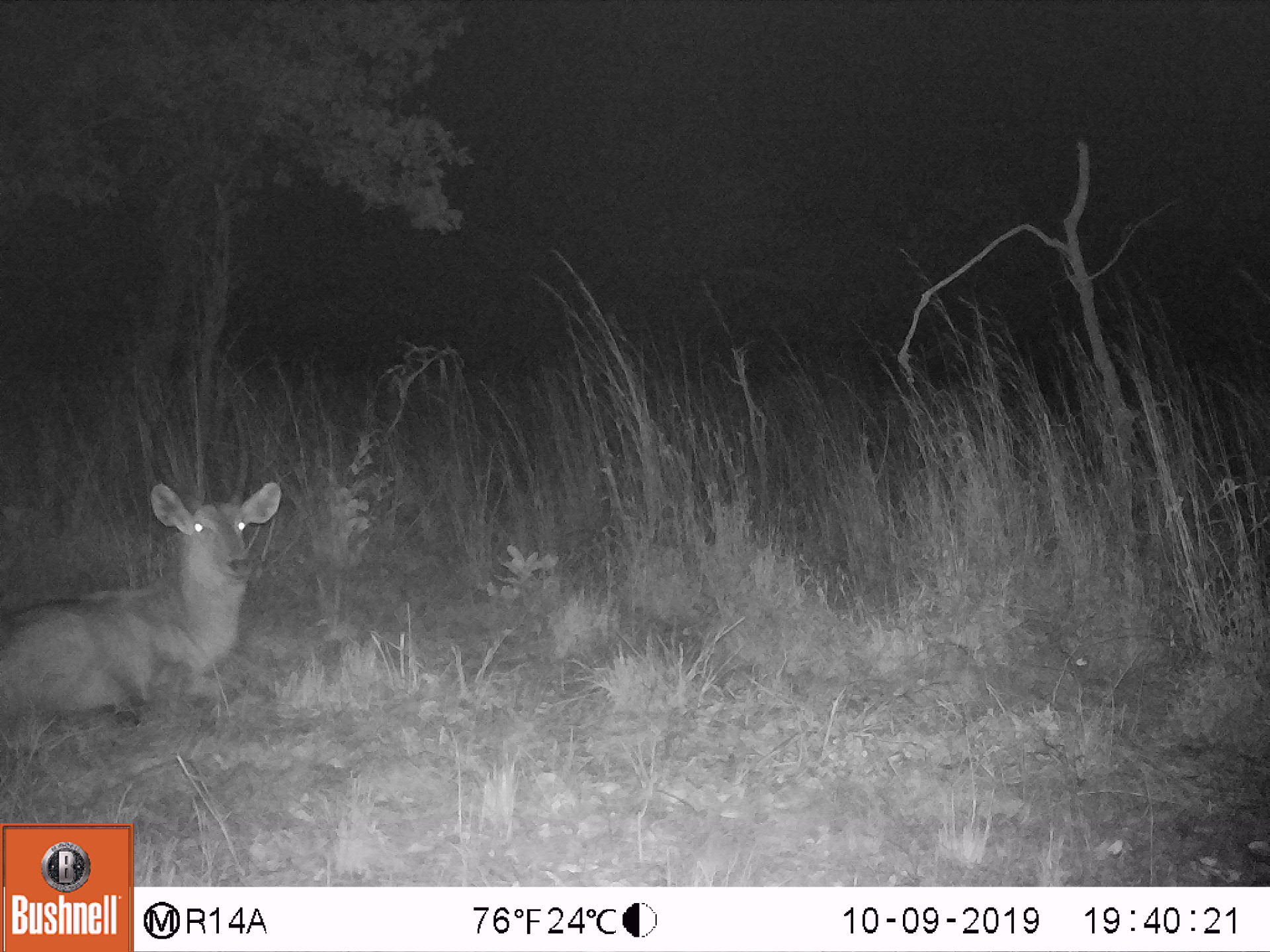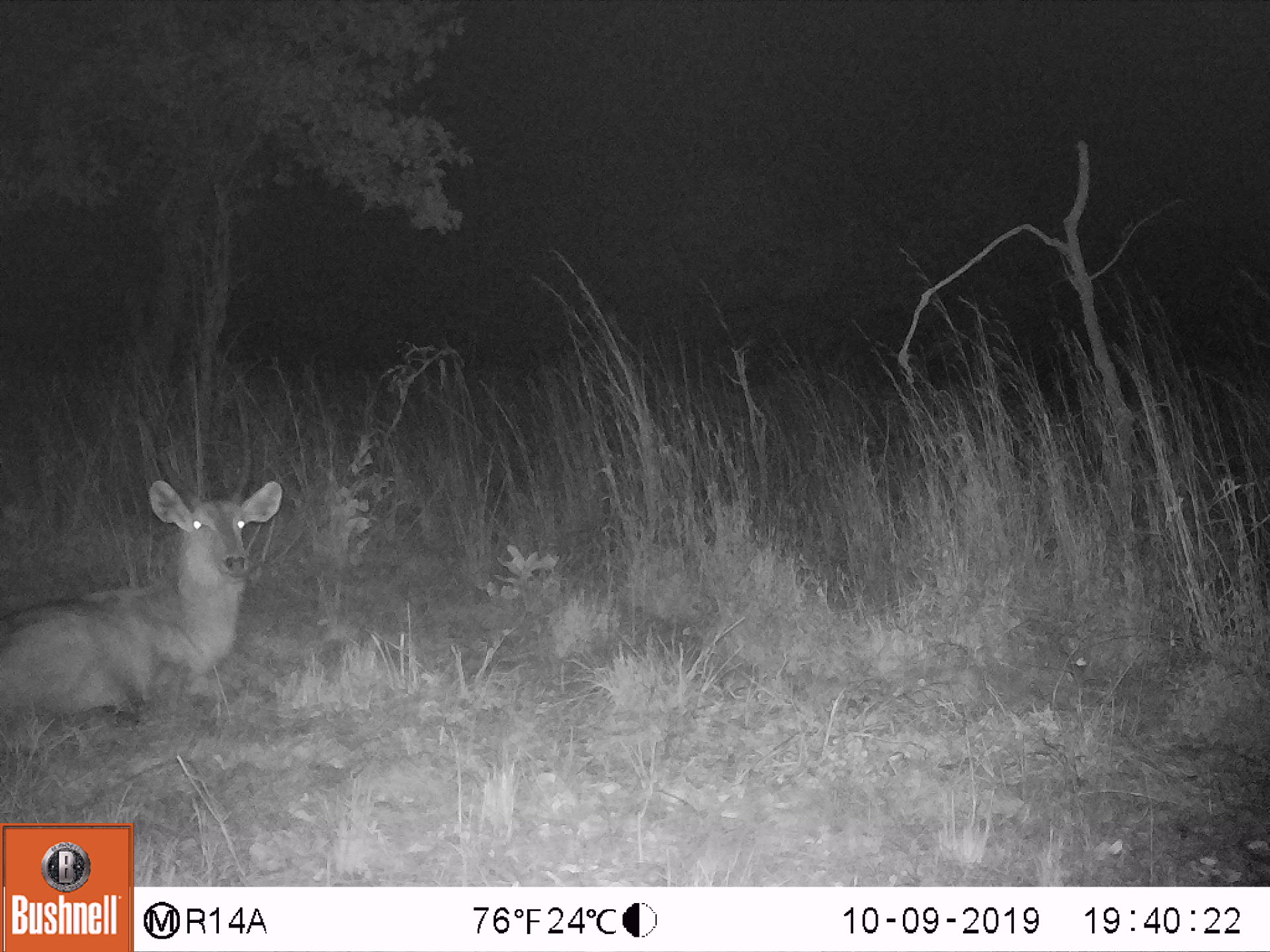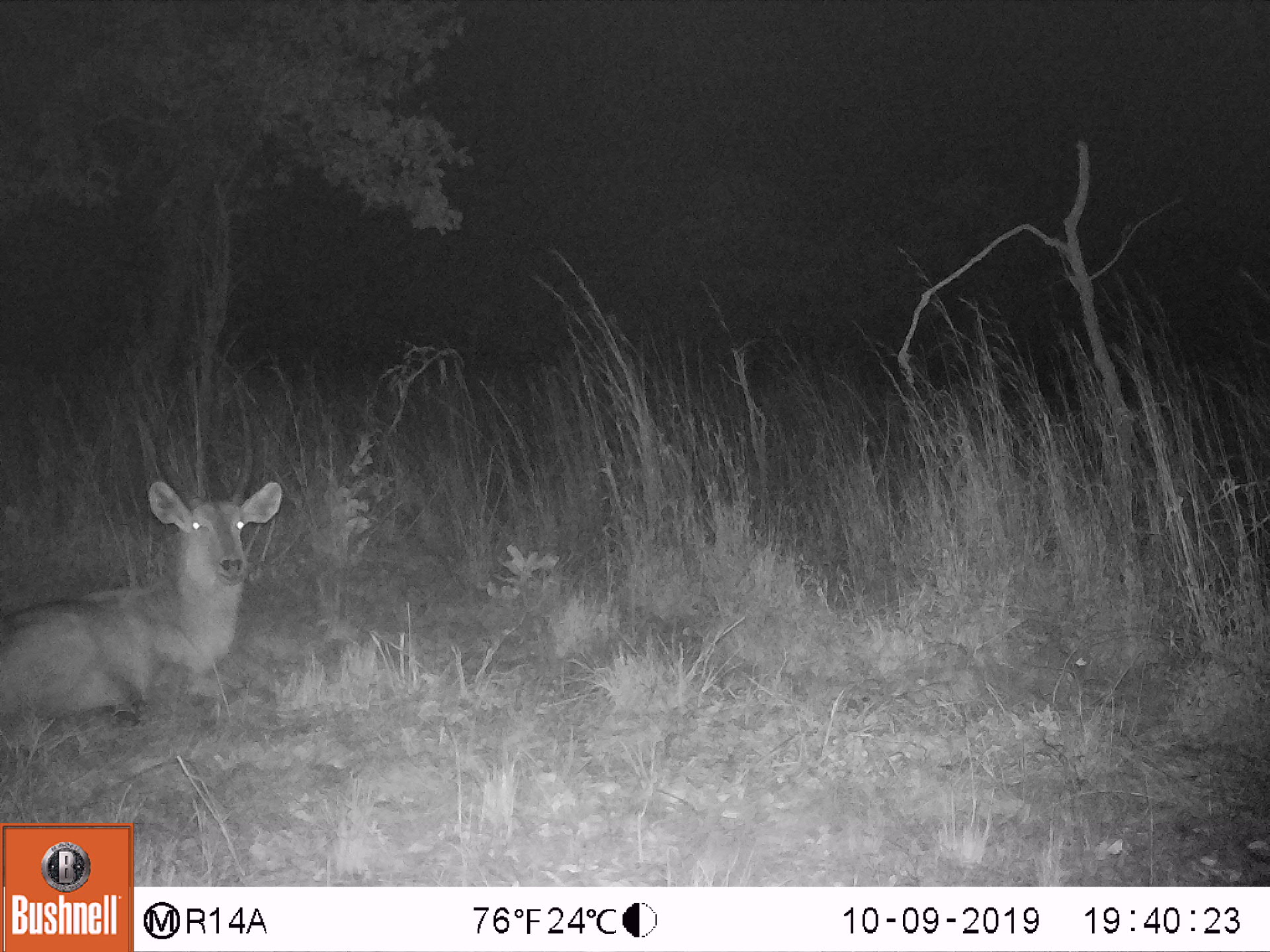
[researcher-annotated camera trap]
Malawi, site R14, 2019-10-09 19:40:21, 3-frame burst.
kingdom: Animalia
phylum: Chordata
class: Mammalia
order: Artiodactyla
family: Bovidae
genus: Kobus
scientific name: Kobus ellipsiprymnus ellipsiprymnus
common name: common waterbuck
Common waterbuck (Kobus ellipsiprymnus ellipsiprymnus), count 1.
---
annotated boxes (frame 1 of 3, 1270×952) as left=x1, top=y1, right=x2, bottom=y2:
common waterbuck: left=2, top=414, right=283, bottom=751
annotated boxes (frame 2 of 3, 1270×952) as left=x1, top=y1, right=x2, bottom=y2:
common waterbuck: left=2, top=409, right=285, bottom=735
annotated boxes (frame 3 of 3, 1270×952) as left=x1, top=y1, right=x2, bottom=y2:
common waterbuck: left=2, top=392, right=283, bottom=747